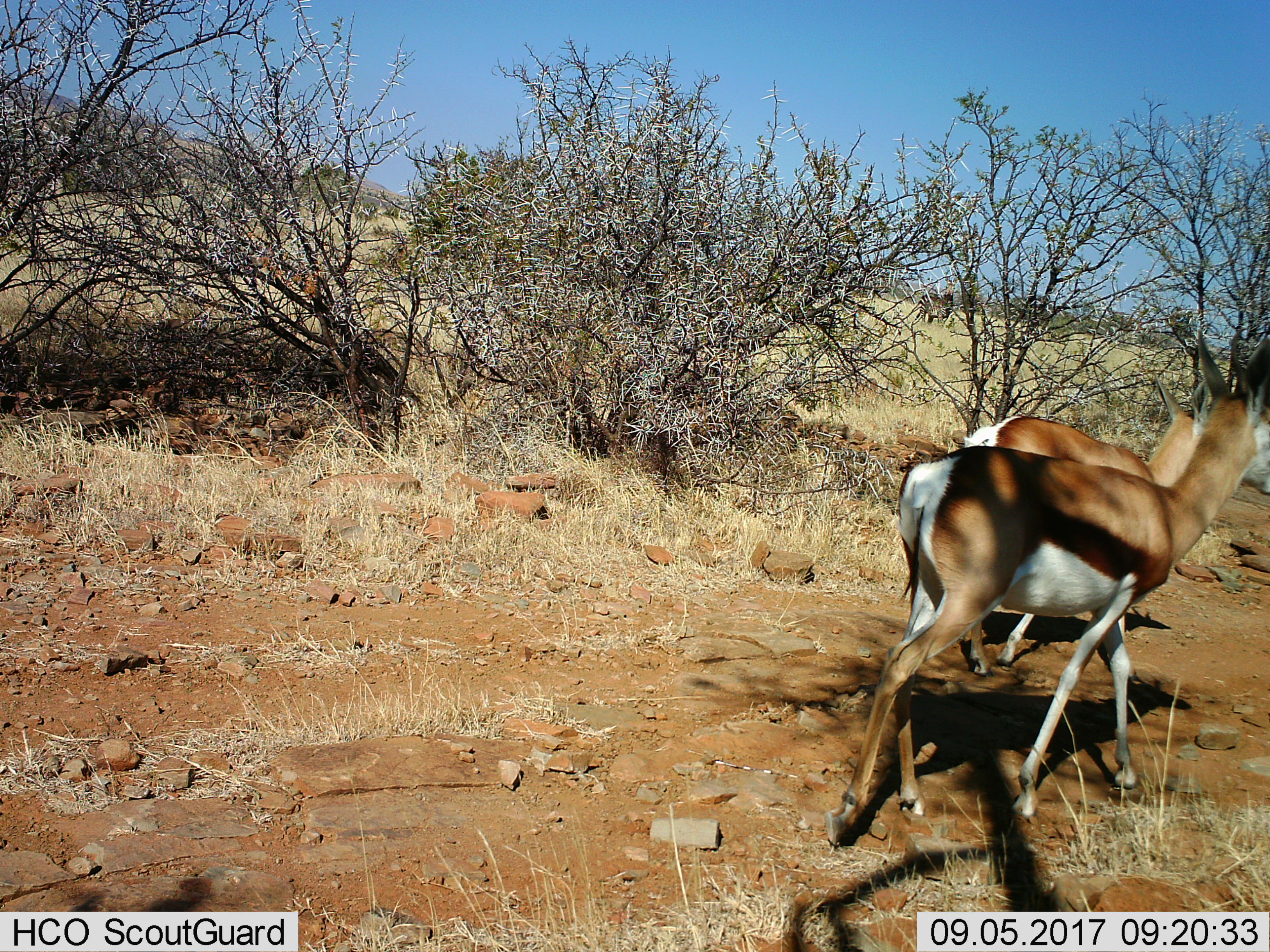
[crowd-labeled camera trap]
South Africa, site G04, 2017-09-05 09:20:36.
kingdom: Animalia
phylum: Chordata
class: Mammalia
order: Artiodactyla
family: Bovidae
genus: Antidorcas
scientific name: Antidorcas marsupialis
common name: springbok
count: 2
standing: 25%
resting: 0%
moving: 88%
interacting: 0%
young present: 0%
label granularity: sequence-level